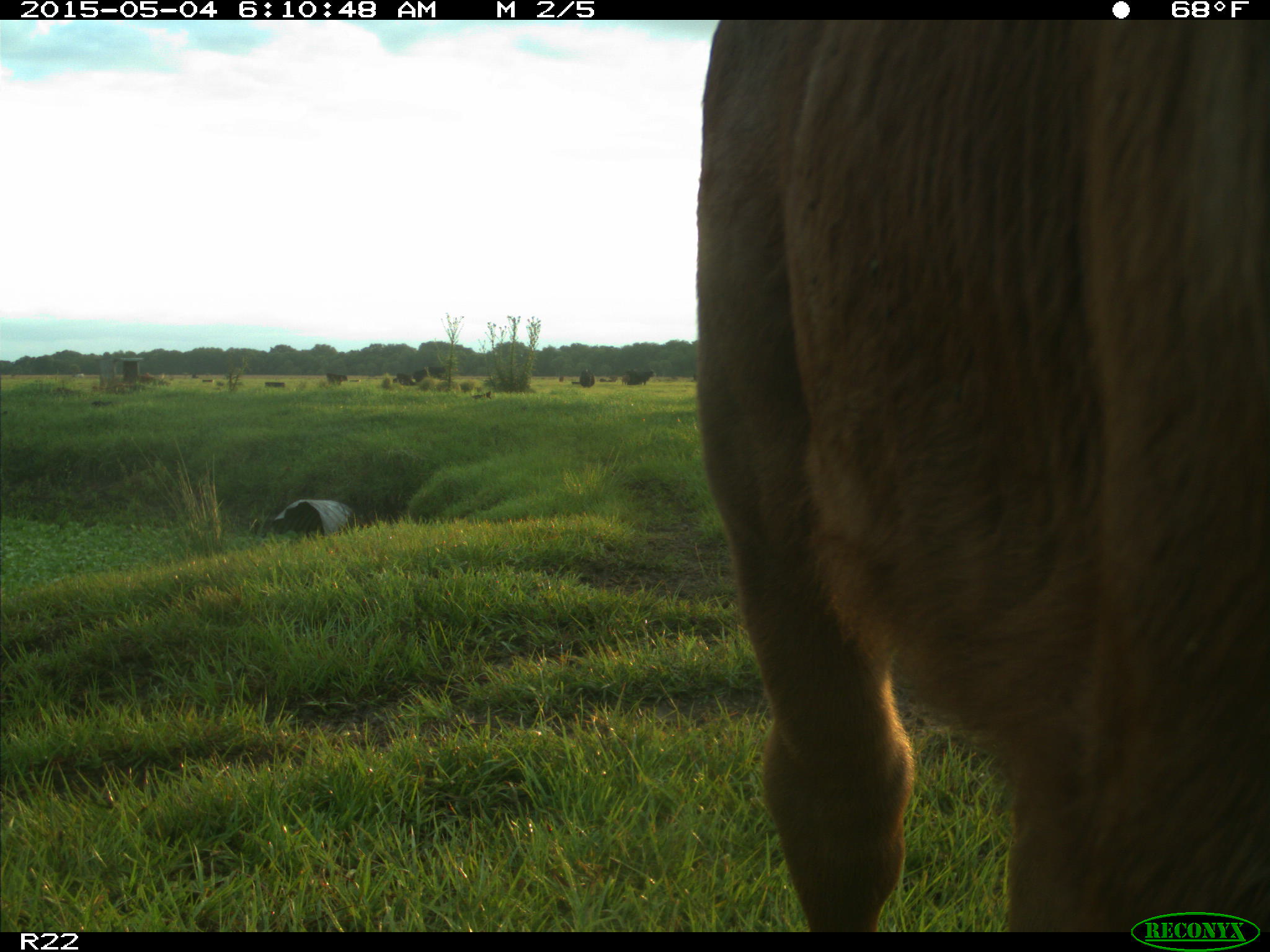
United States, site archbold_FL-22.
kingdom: Animalia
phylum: Chordata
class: Mammalia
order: Artiodactyla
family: Bovidae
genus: Bos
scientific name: Bos taurus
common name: domestic cow